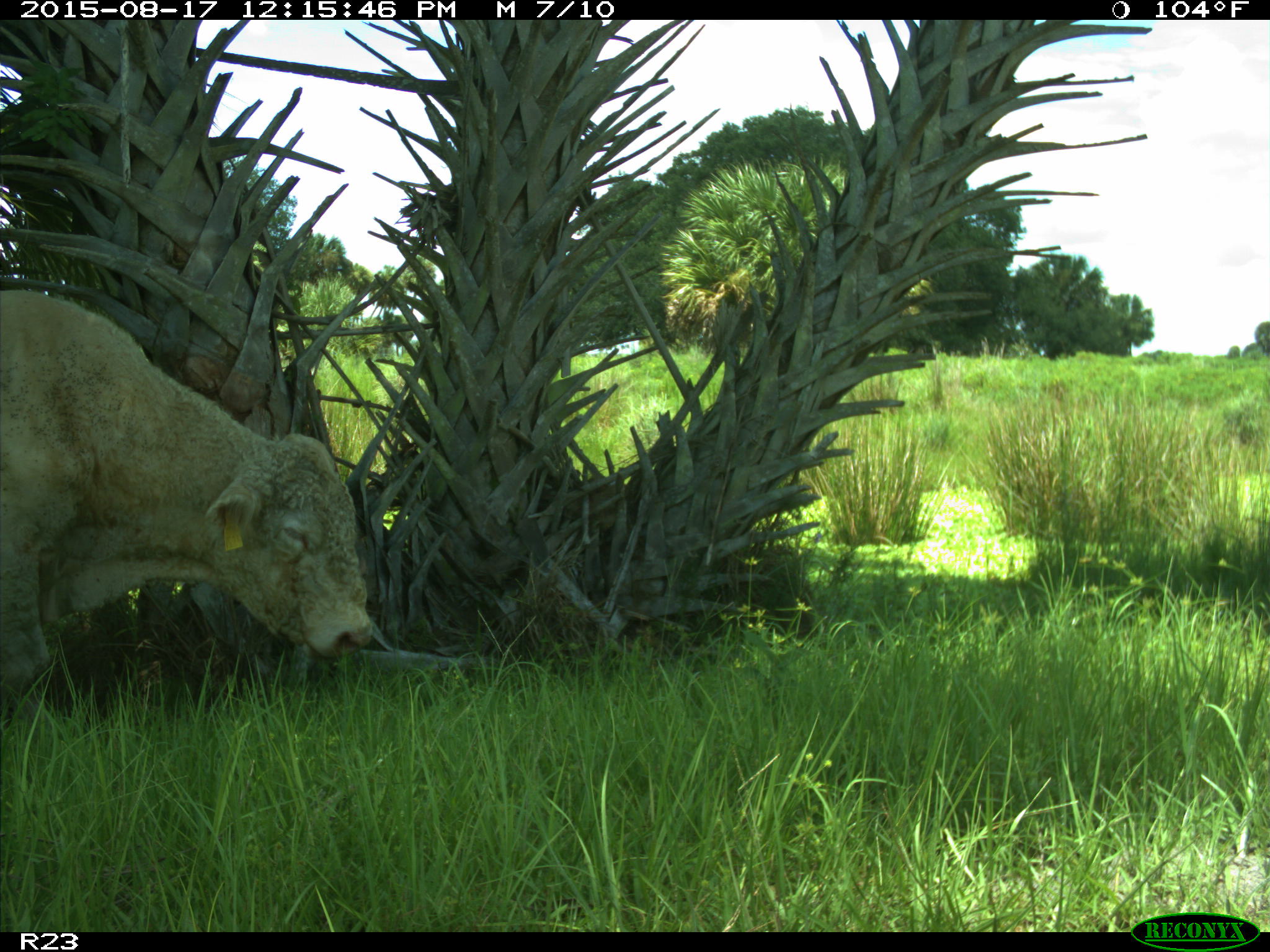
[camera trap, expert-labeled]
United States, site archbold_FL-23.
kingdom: Animalia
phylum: Chordata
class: Mammalia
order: Artiodactyla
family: Bovidae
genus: Bos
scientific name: Bos taurus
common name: domestic cow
Bos taurus (domestic cow).